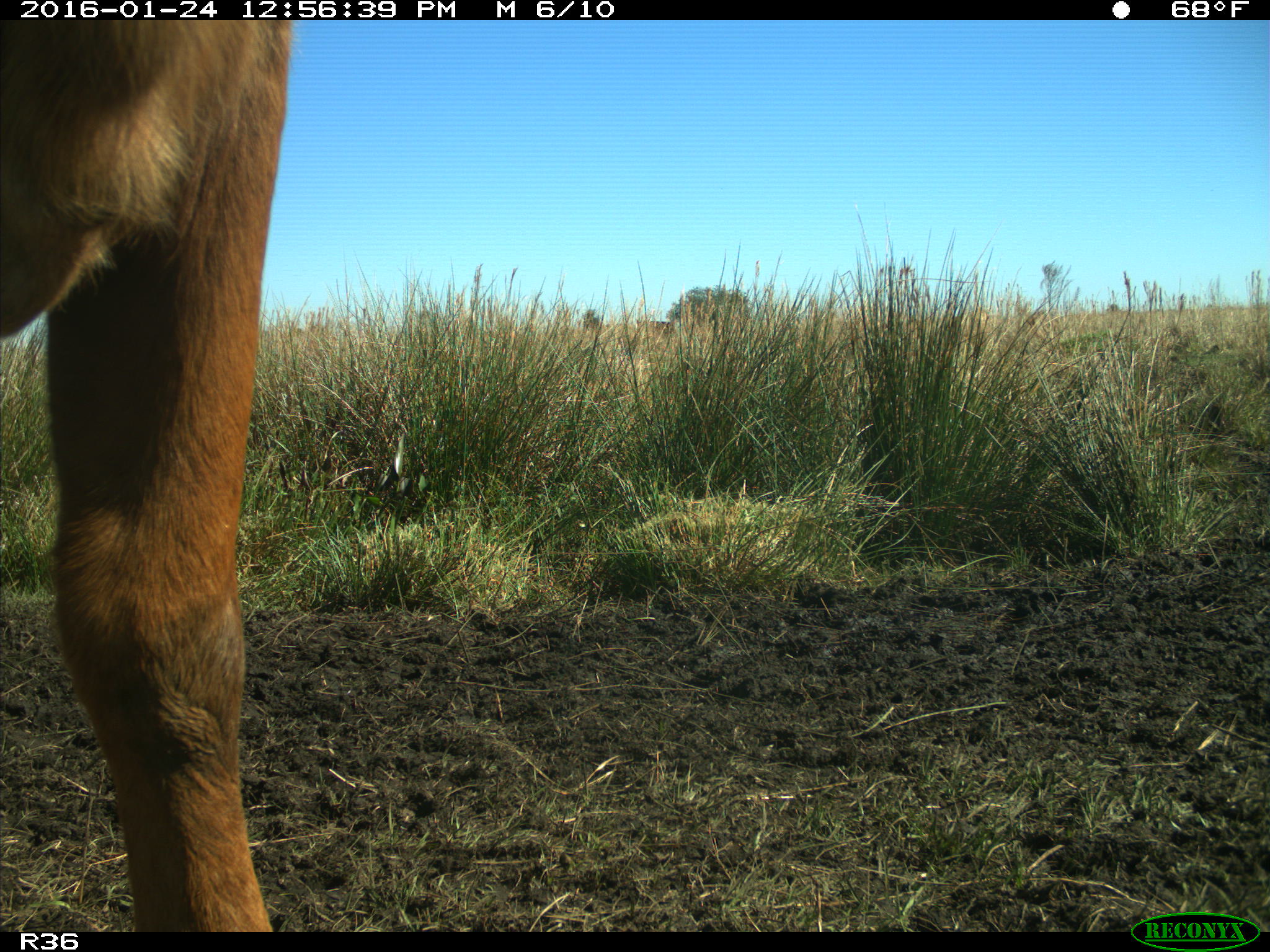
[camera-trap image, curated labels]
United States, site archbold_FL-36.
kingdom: Animalia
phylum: Chordata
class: Mammalia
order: Artiodactyla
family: Bovidae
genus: Bos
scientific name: Bos taurus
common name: domestic cow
Bos taurus (domestic cow).